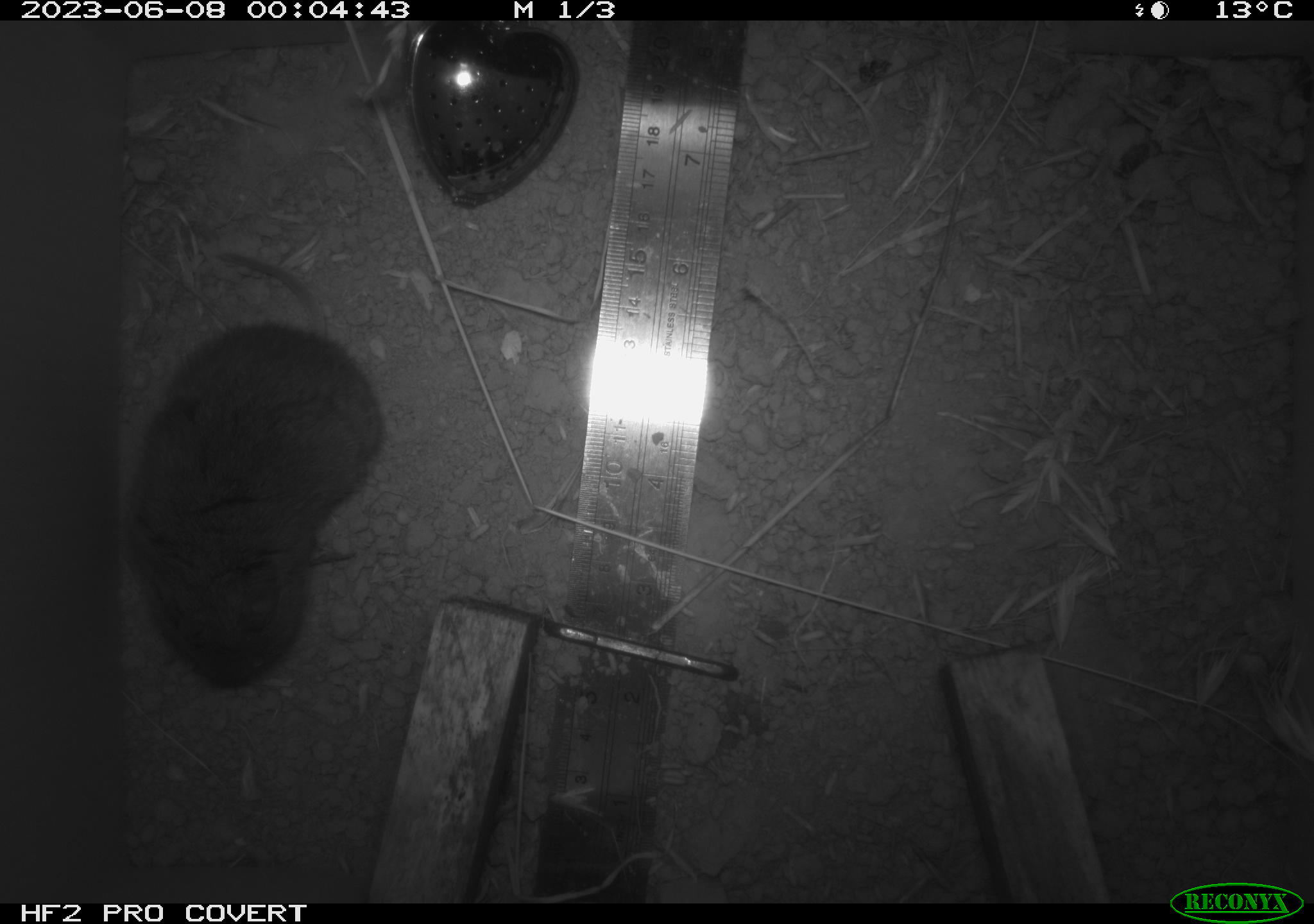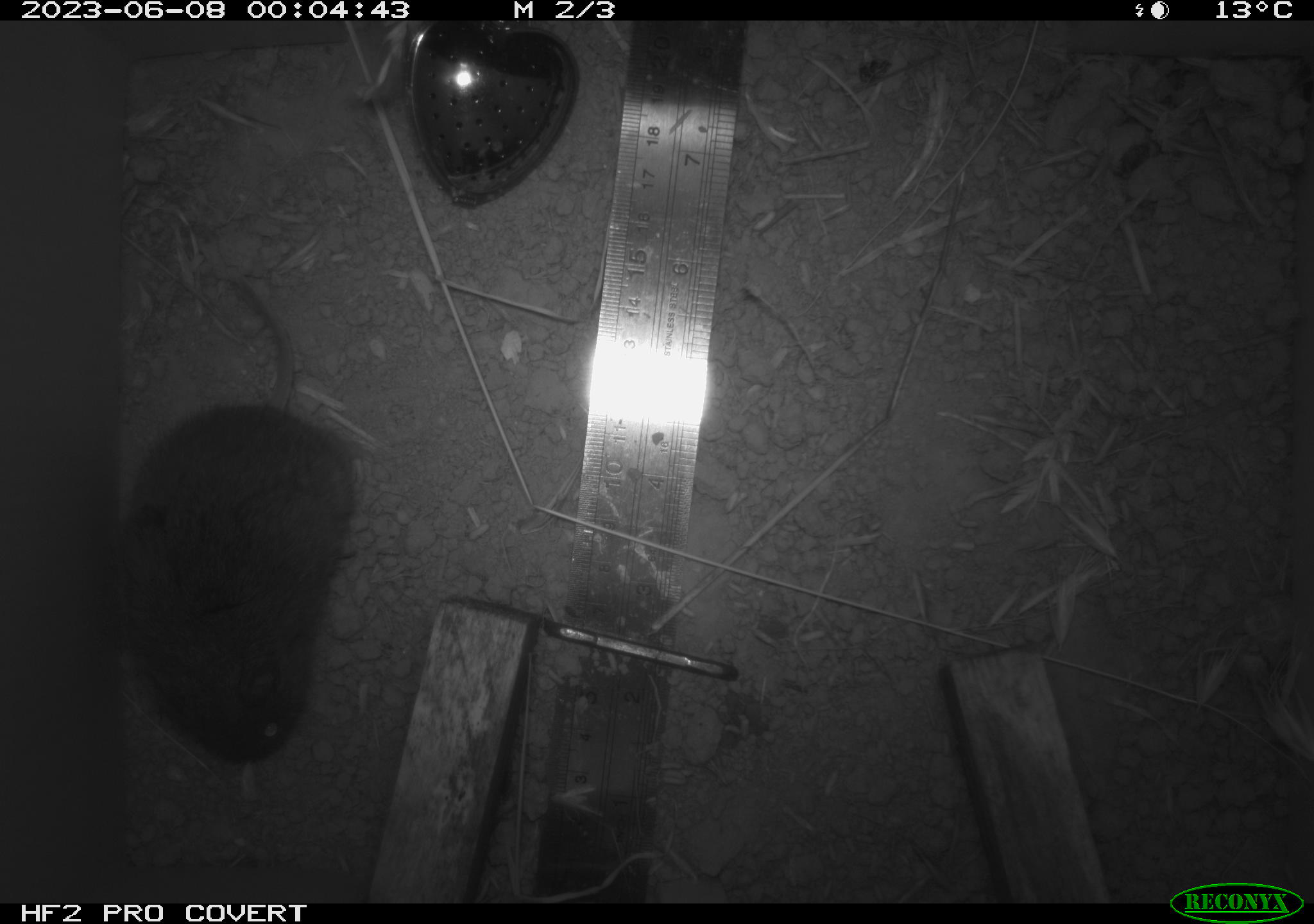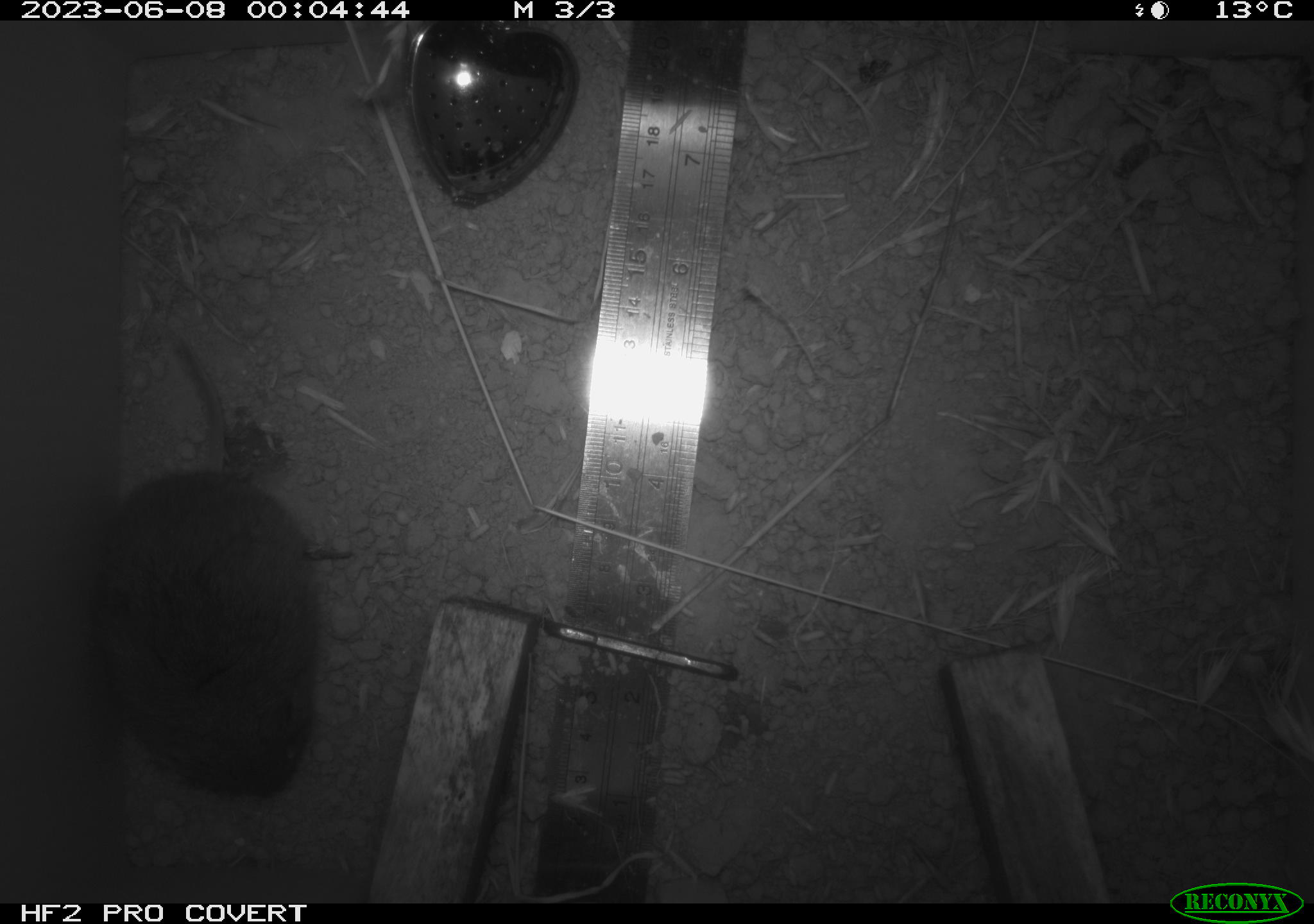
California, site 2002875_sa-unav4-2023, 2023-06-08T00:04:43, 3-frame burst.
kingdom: Animalia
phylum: Chordata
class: Mammalia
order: Rodentia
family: Cricetidae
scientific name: Arvicolinae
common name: voles, lemmings, and muskrats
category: arvicolinae subfamily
Arvicolinae subfamily (voles, lemmings, and muskrats) (Arvicolinae).